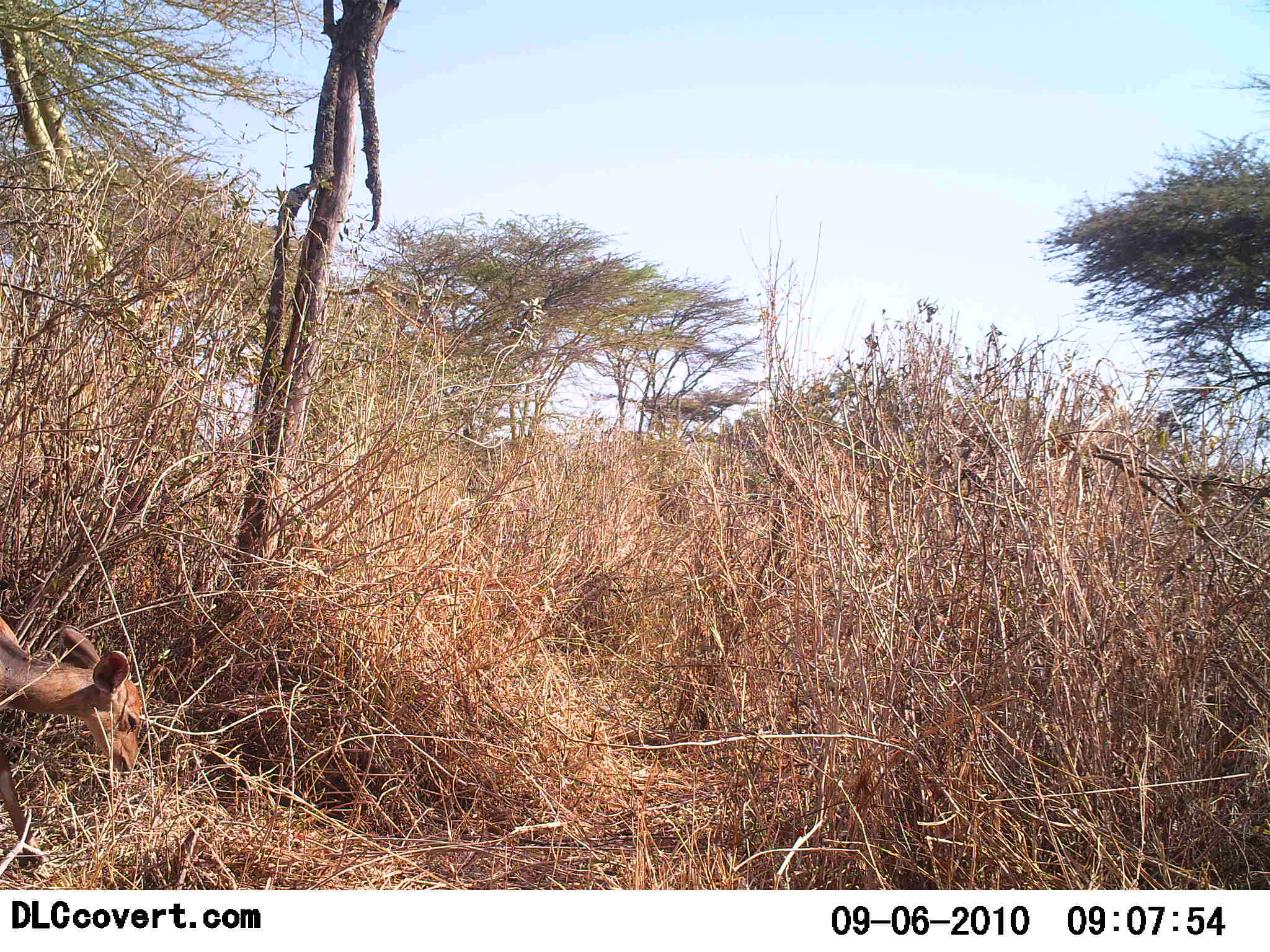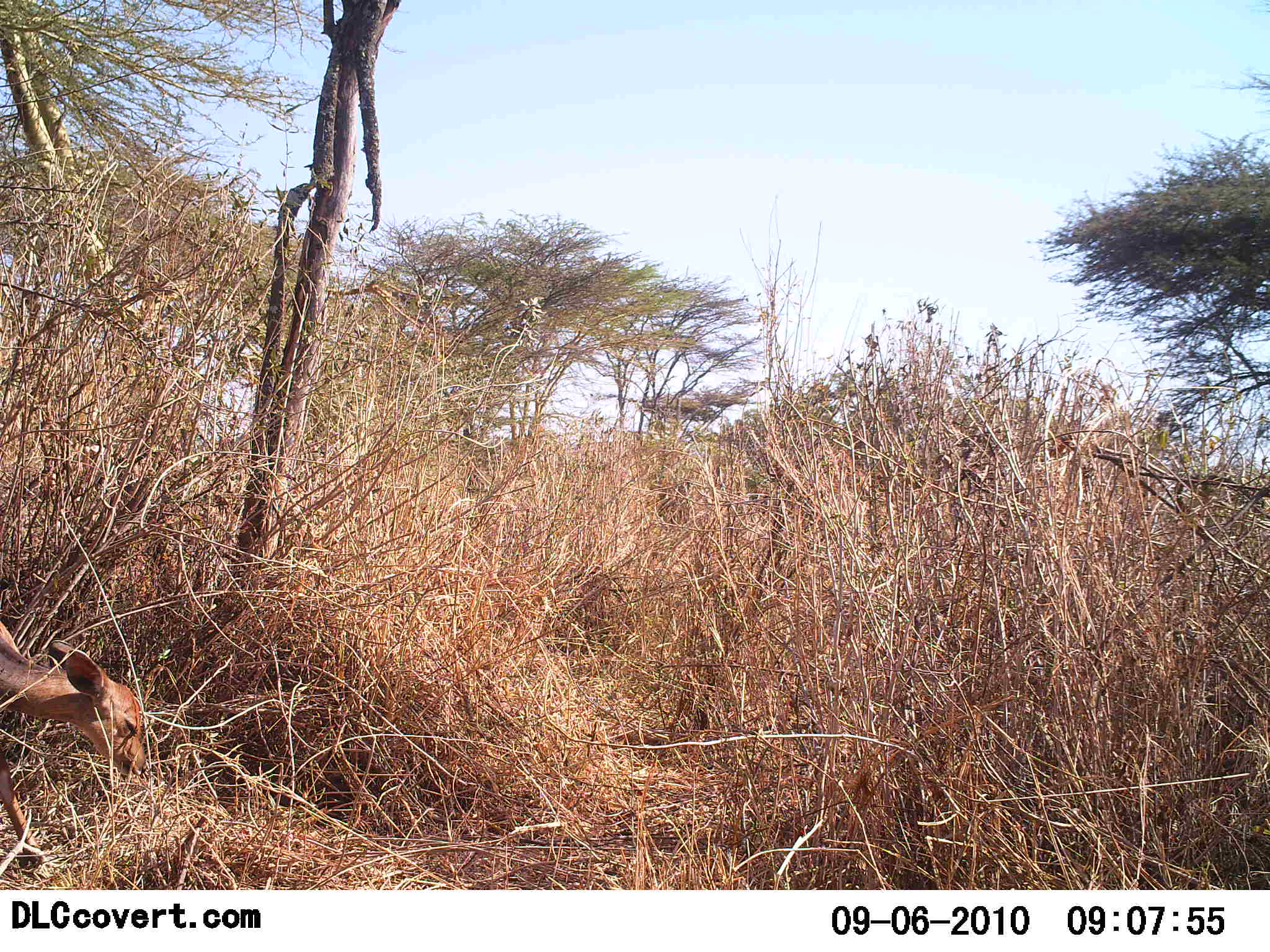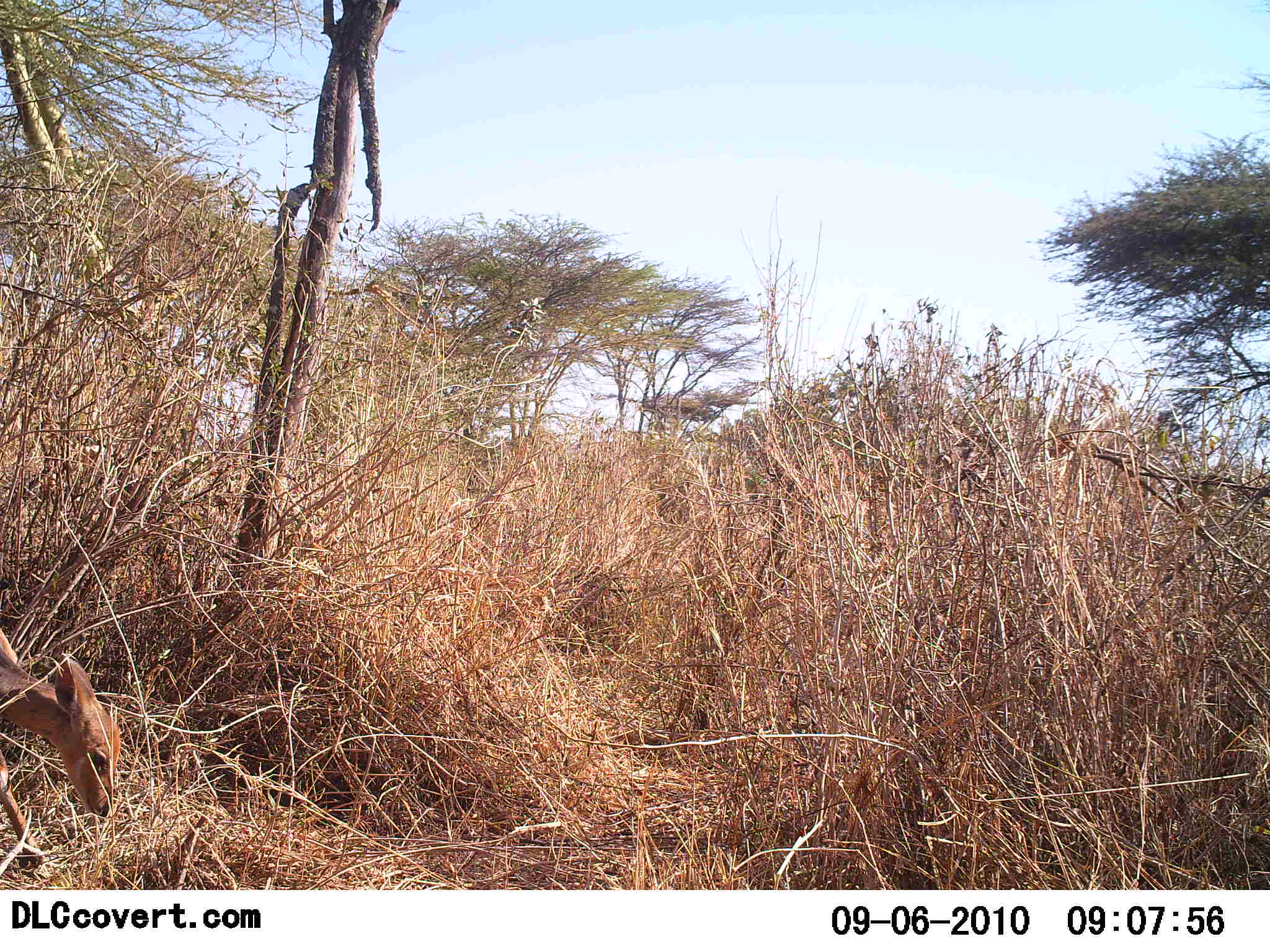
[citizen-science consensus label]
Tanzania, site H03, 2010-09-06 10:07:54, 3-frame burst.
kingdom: Animalia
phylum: Chordata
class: Mammalia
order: Artiodactyla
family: Bovidae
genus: Madoqua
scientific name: Madoqua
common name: dikdik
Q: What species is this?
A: Dikdik (Madoqua).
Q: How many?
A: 1.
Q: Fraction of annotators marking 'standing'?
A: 46%.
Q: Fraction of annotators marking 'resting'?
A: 0%.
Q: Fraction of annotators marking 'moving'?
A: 15%.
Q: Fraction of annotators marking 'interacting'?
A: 0%.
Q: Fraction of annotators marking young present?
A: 15%.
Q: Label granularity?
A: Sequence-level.